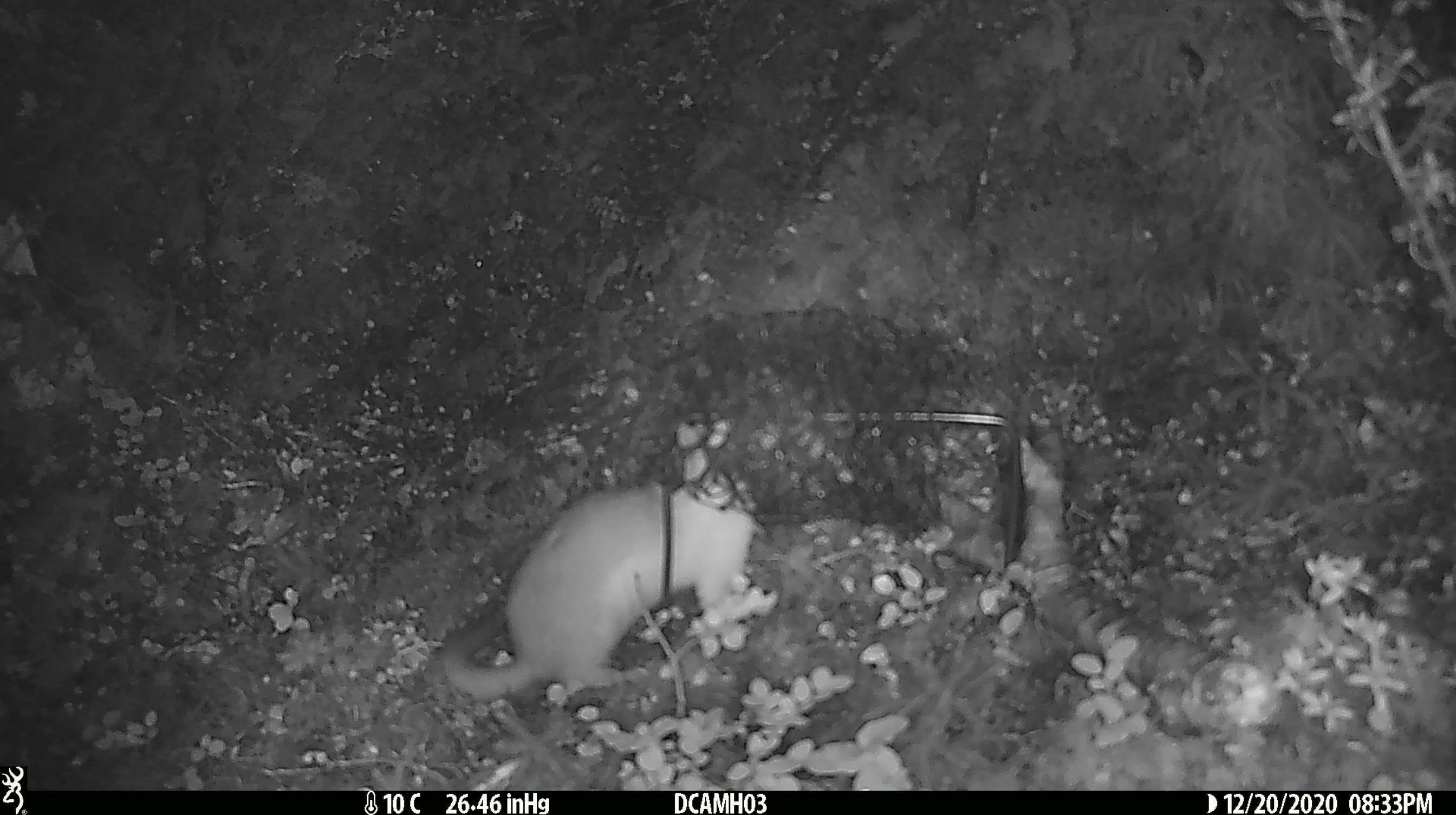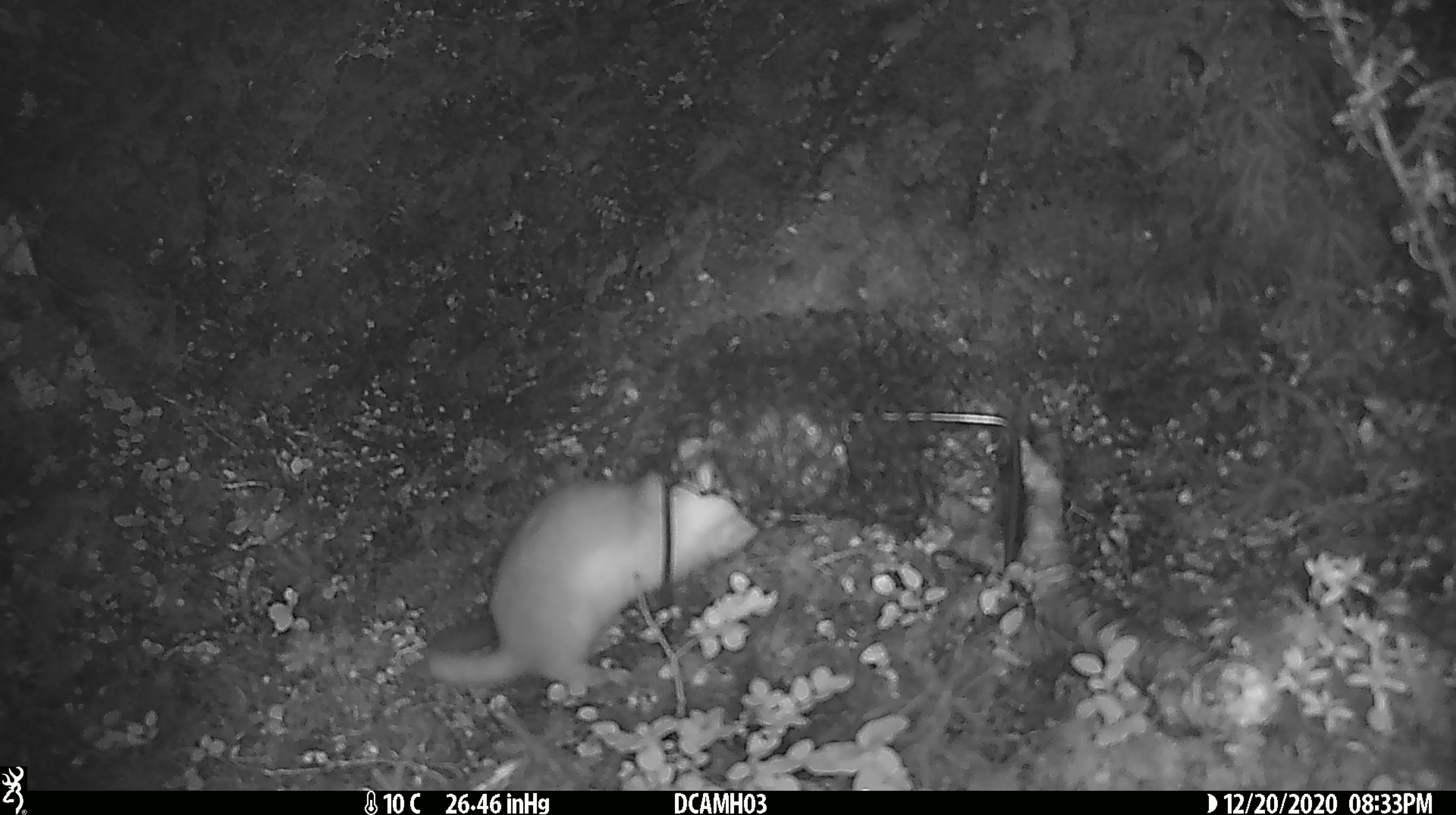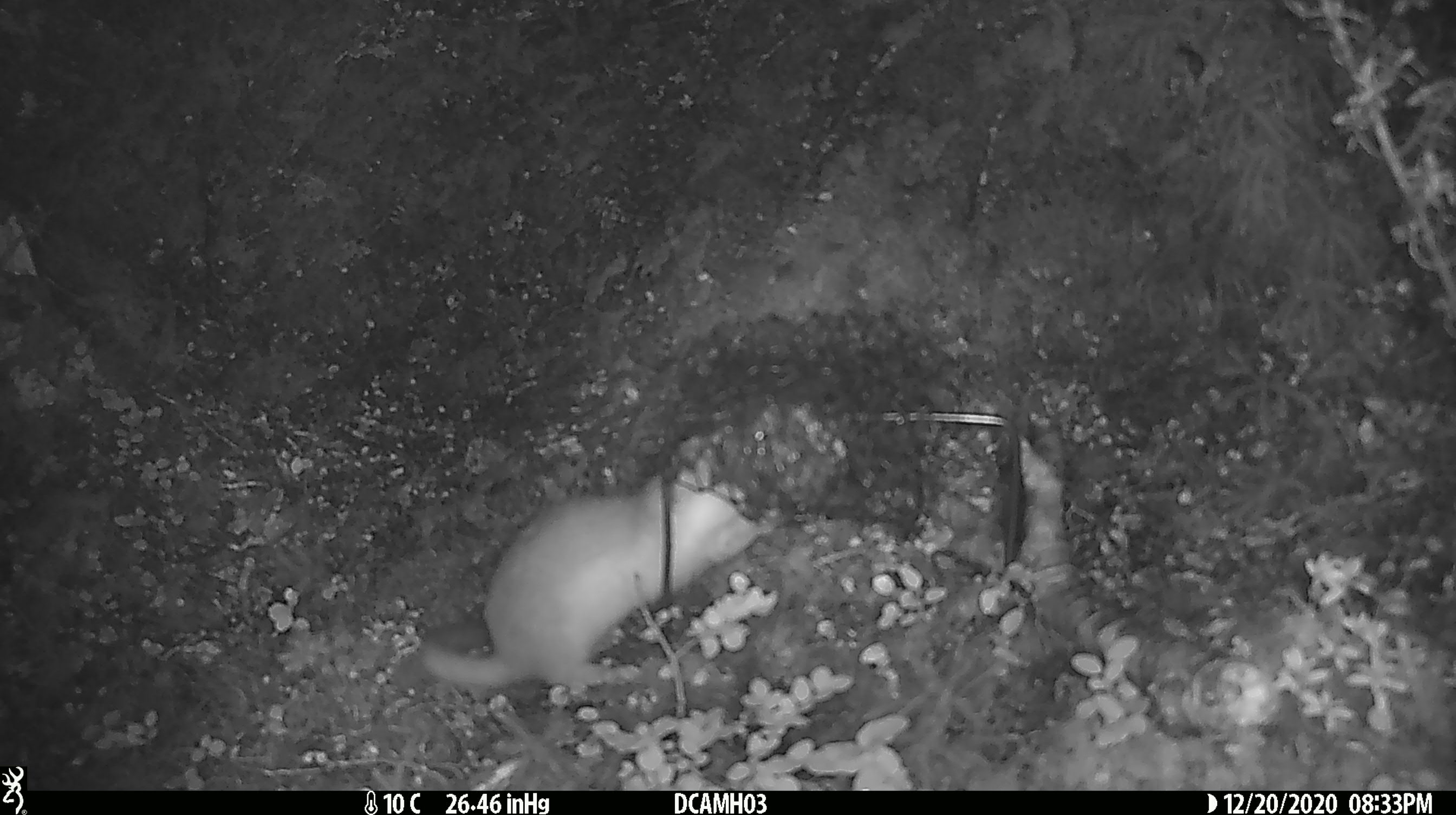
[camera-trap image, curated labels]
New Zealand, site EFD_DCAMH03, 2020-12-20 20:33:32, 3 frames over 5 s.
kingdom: Animalia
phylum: Chordata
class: Mammalia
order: Carnivora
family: Mustelidae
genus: Mustela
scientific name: Mustela erminea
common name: stoat